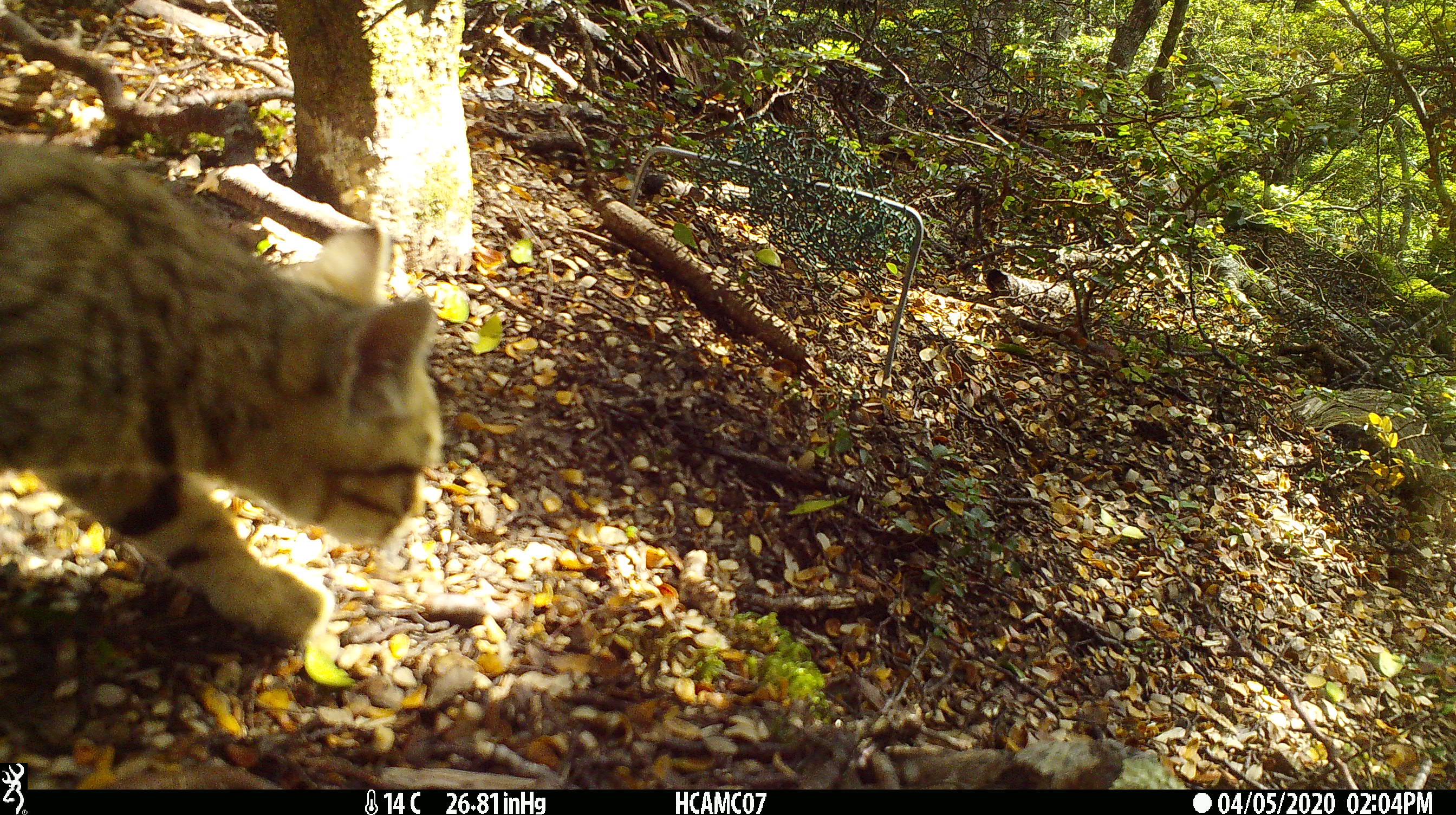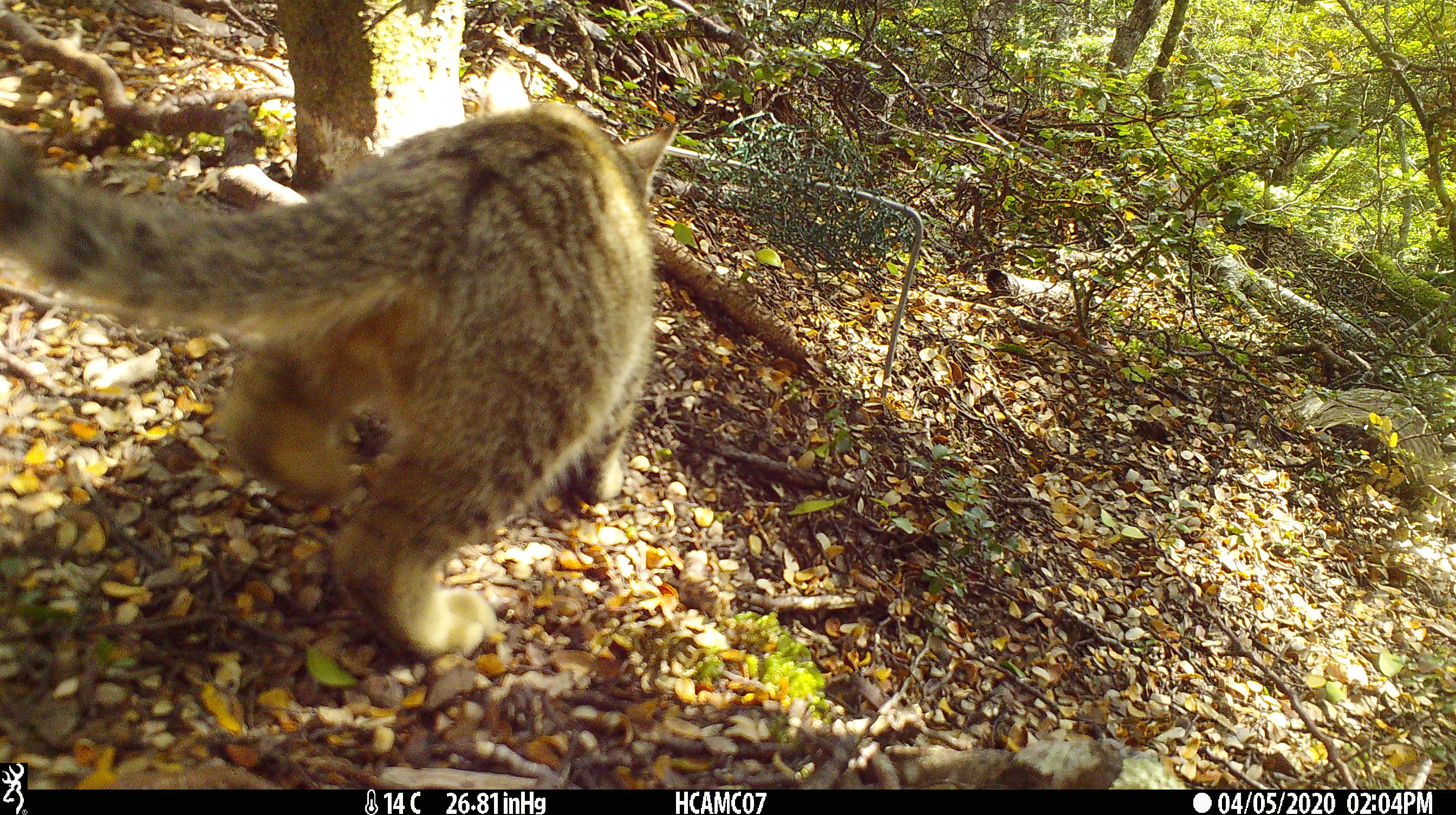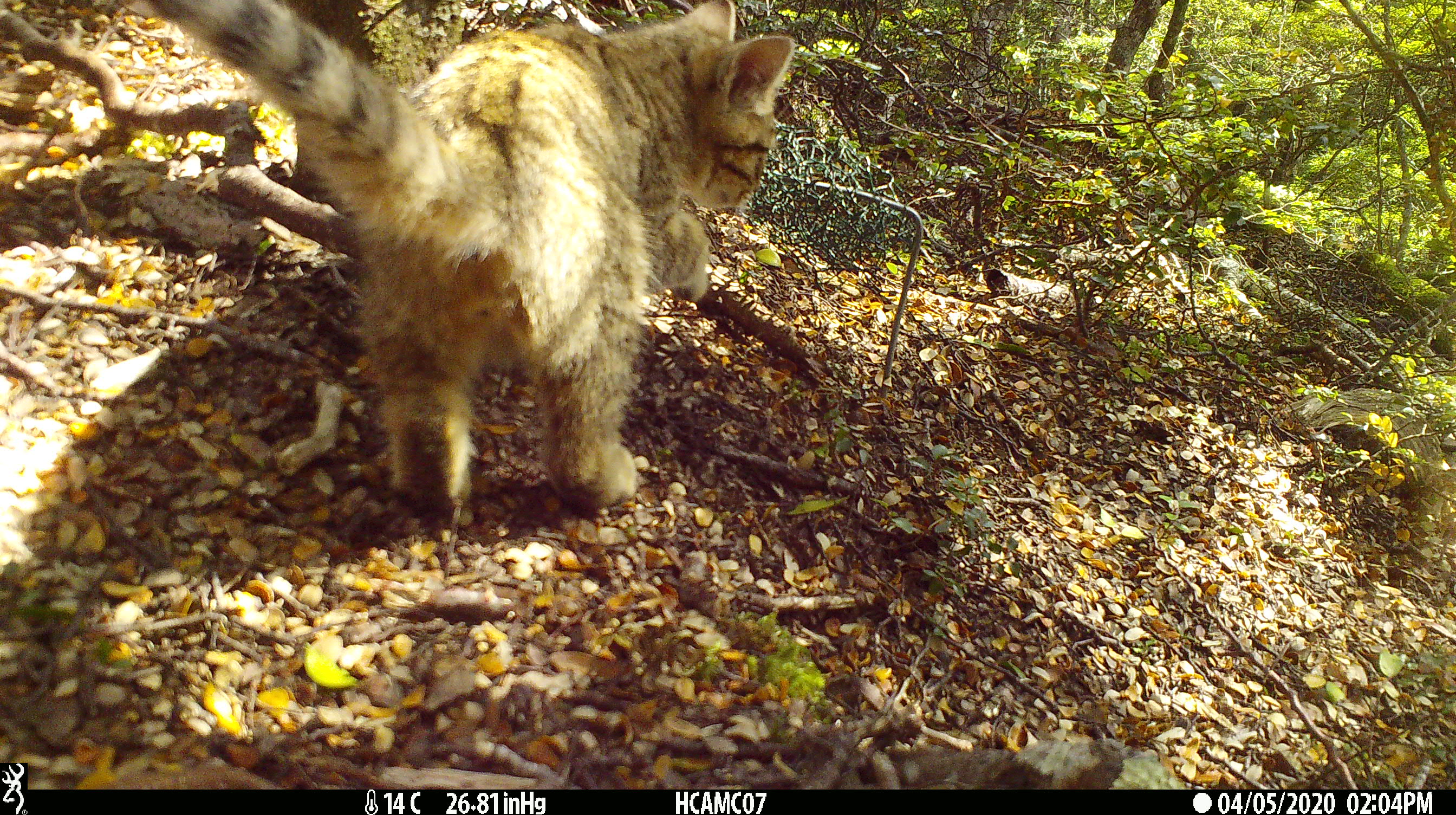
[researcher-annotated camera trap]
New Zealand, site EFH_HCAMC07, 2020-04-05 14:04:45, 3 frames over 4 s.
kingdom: Animalia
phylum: Chordata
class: Mammalia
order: Carnivora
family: Felidae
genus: Felis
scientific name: Felis catus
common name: domestic cat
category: cat